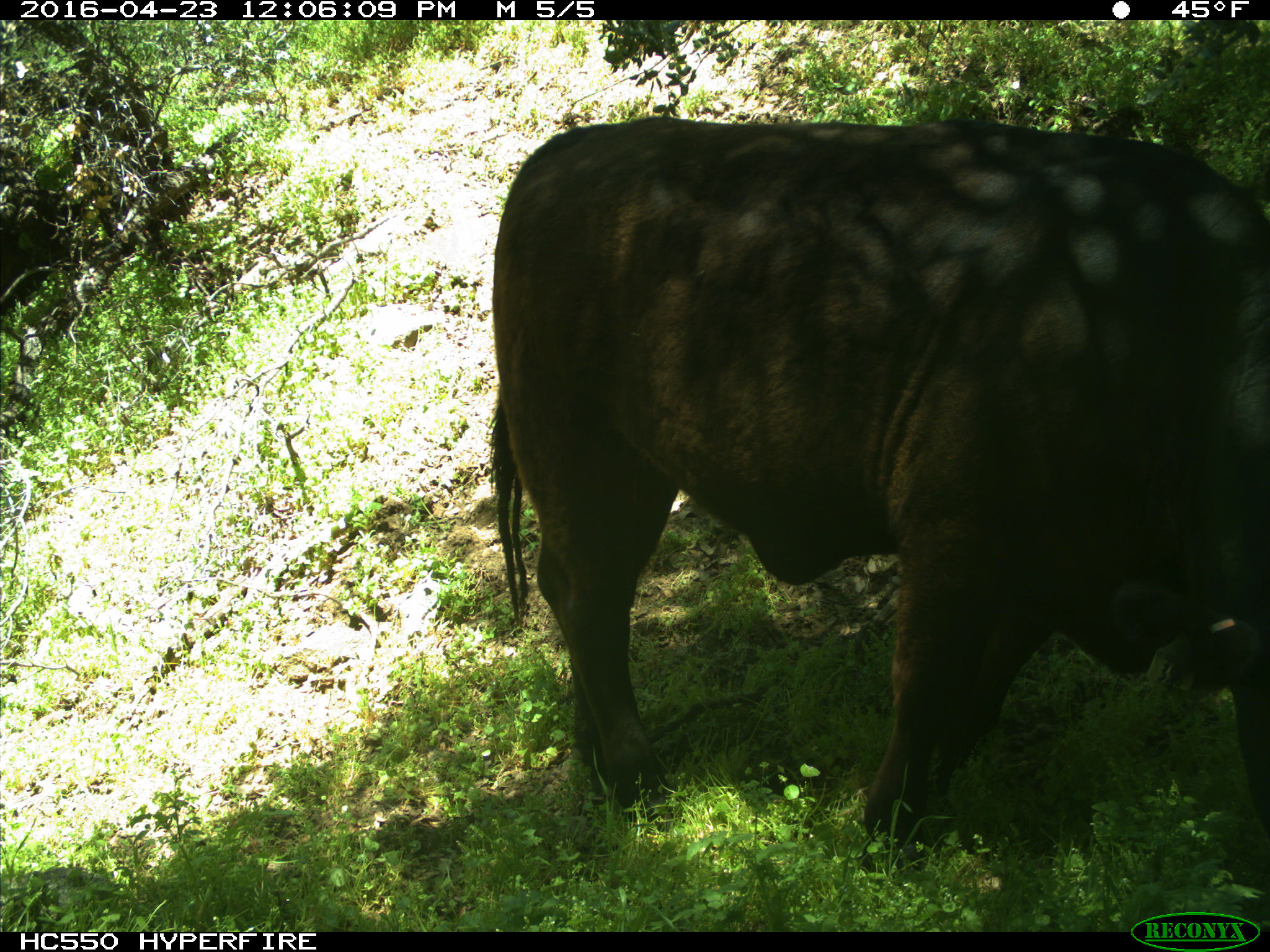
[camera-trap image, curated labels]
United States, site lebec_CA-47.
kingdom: Animalia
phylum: Chordata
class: Mammalia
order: Artiodactyla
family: Bovidae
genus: Bos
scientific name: Bos taurus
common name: domestic cow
Bos taurus (domestic cow).